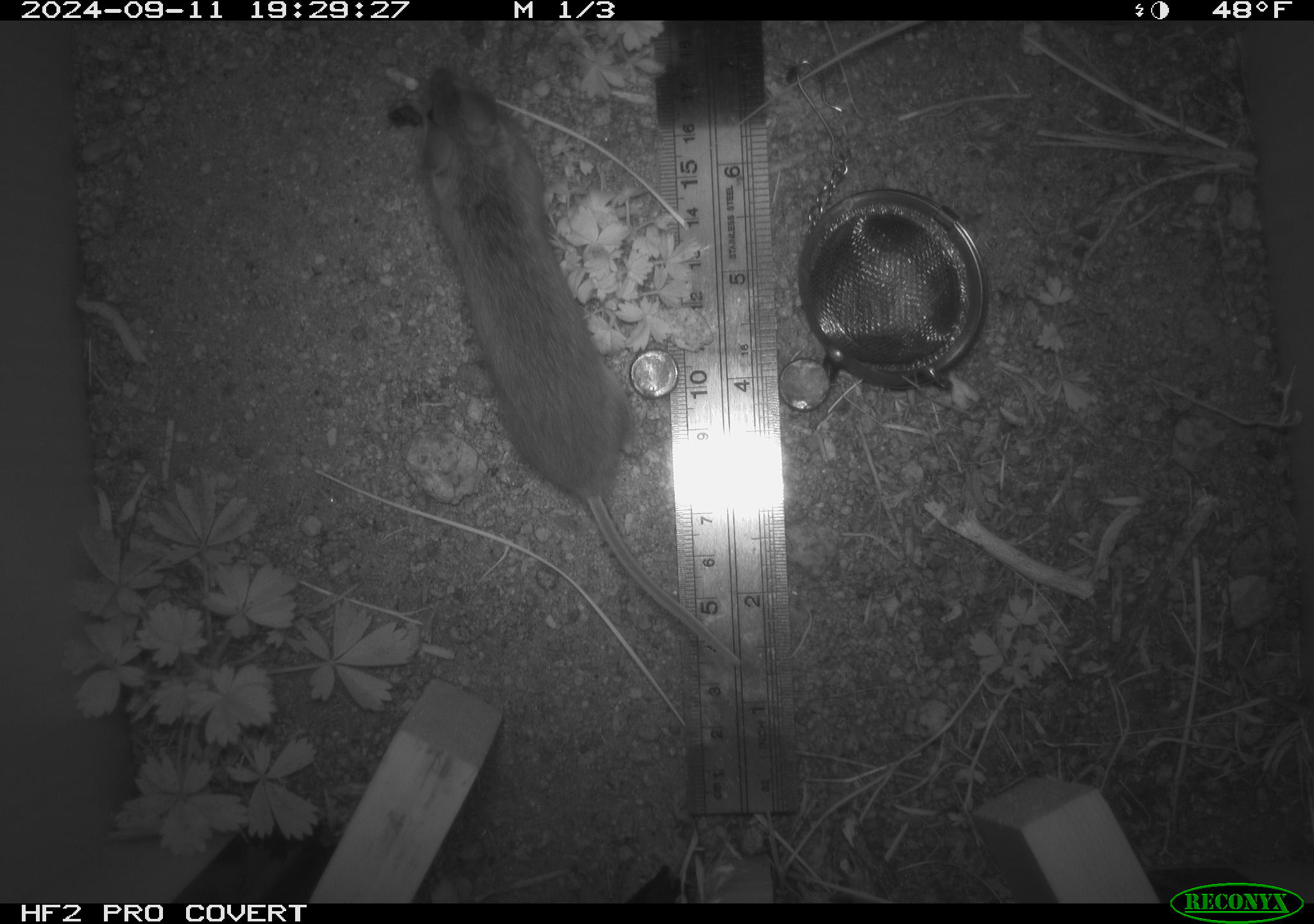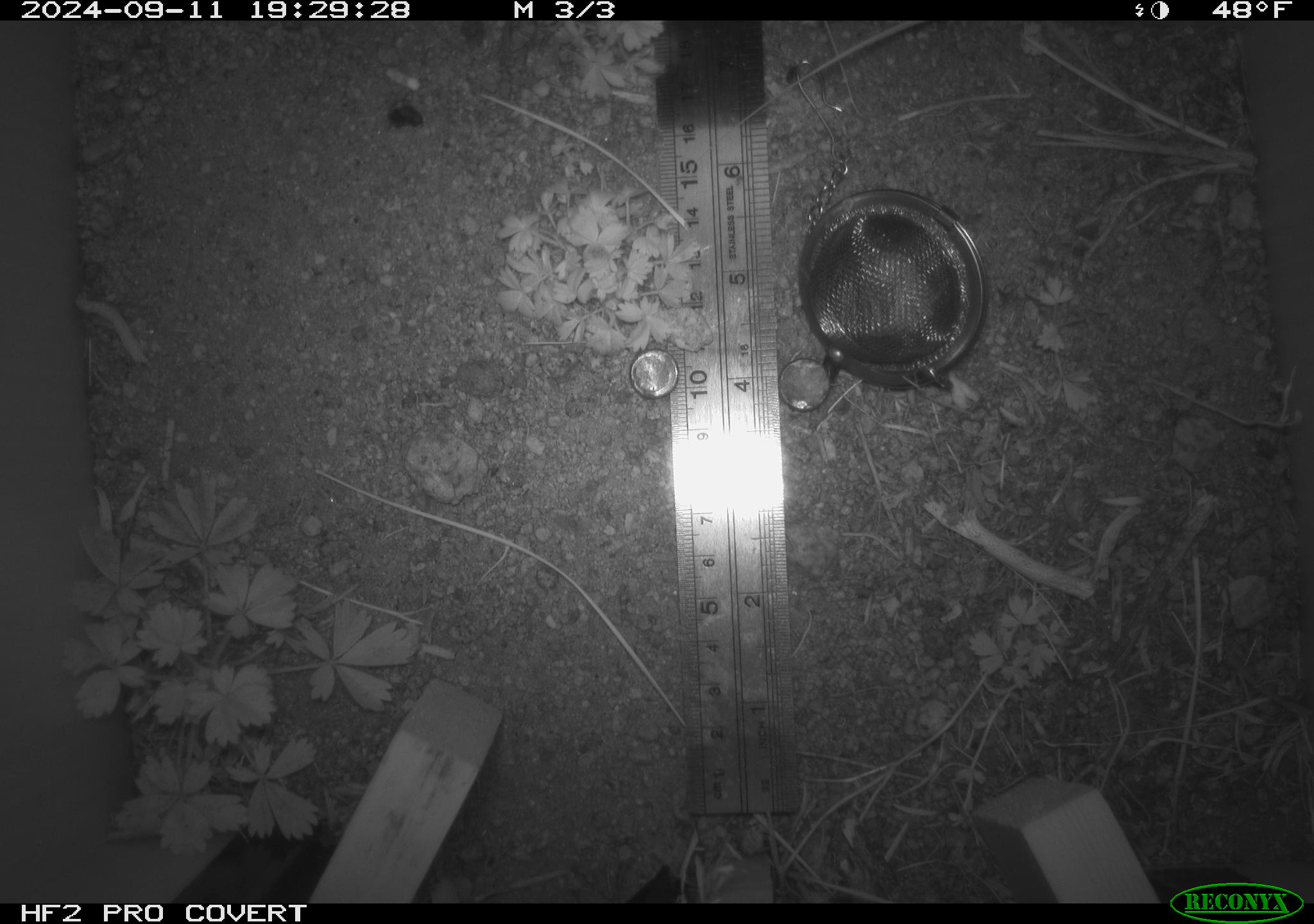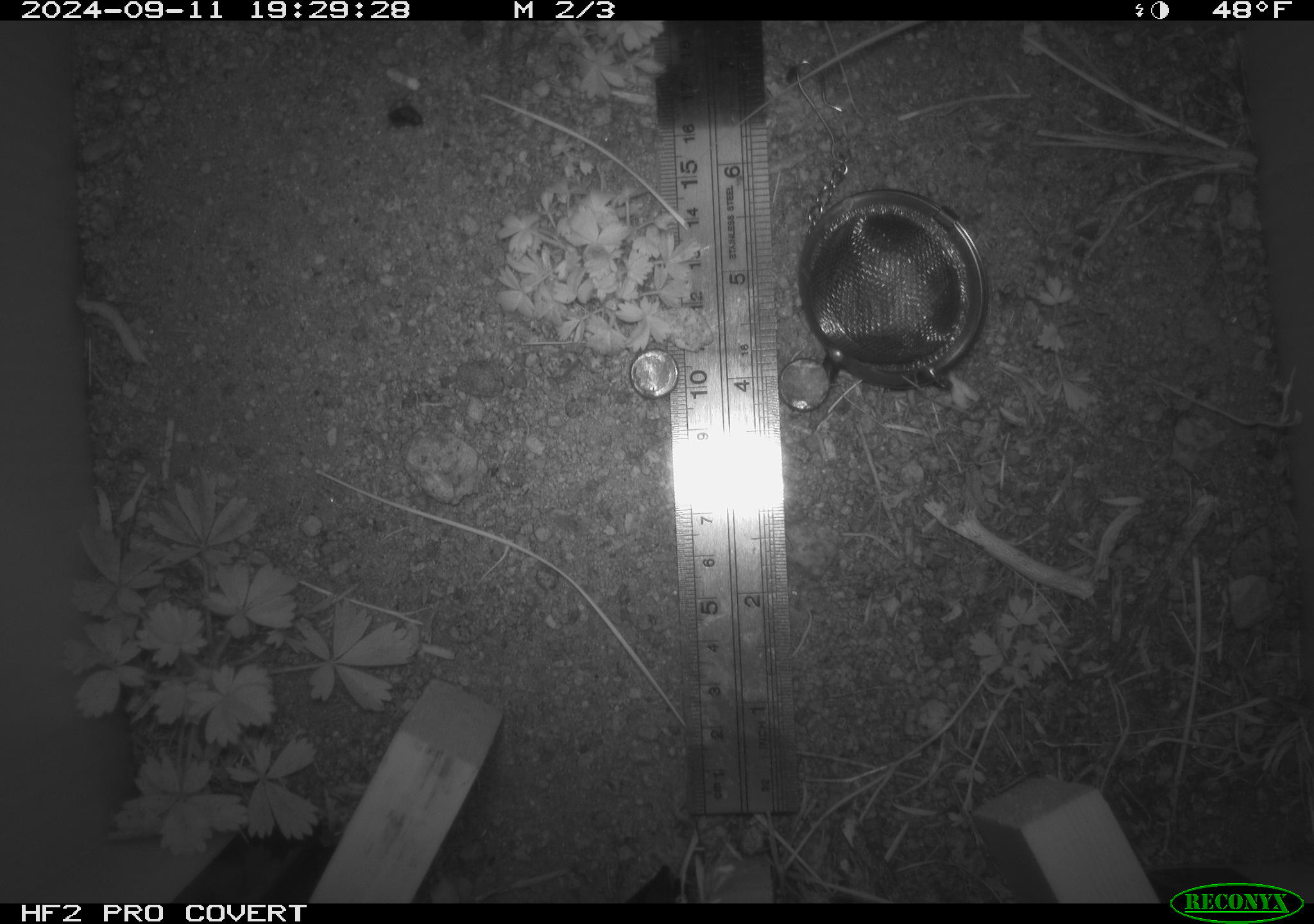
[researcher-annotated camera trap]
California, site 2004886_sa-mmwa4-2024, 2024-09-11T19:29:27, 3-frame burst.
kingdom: Animalia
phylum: Chordata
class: Mammalia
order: Rodentia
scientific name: Rodentia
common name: mouse species